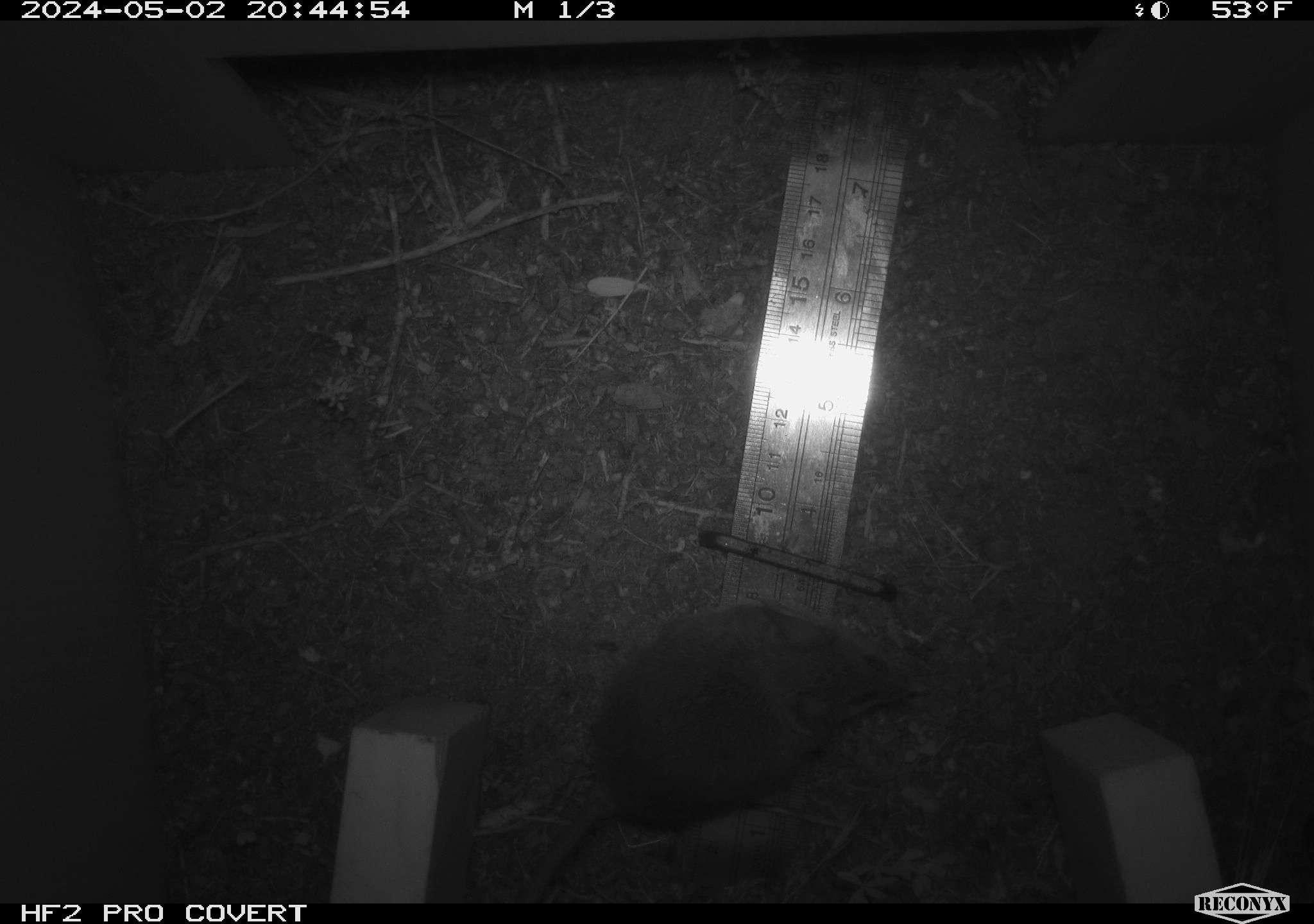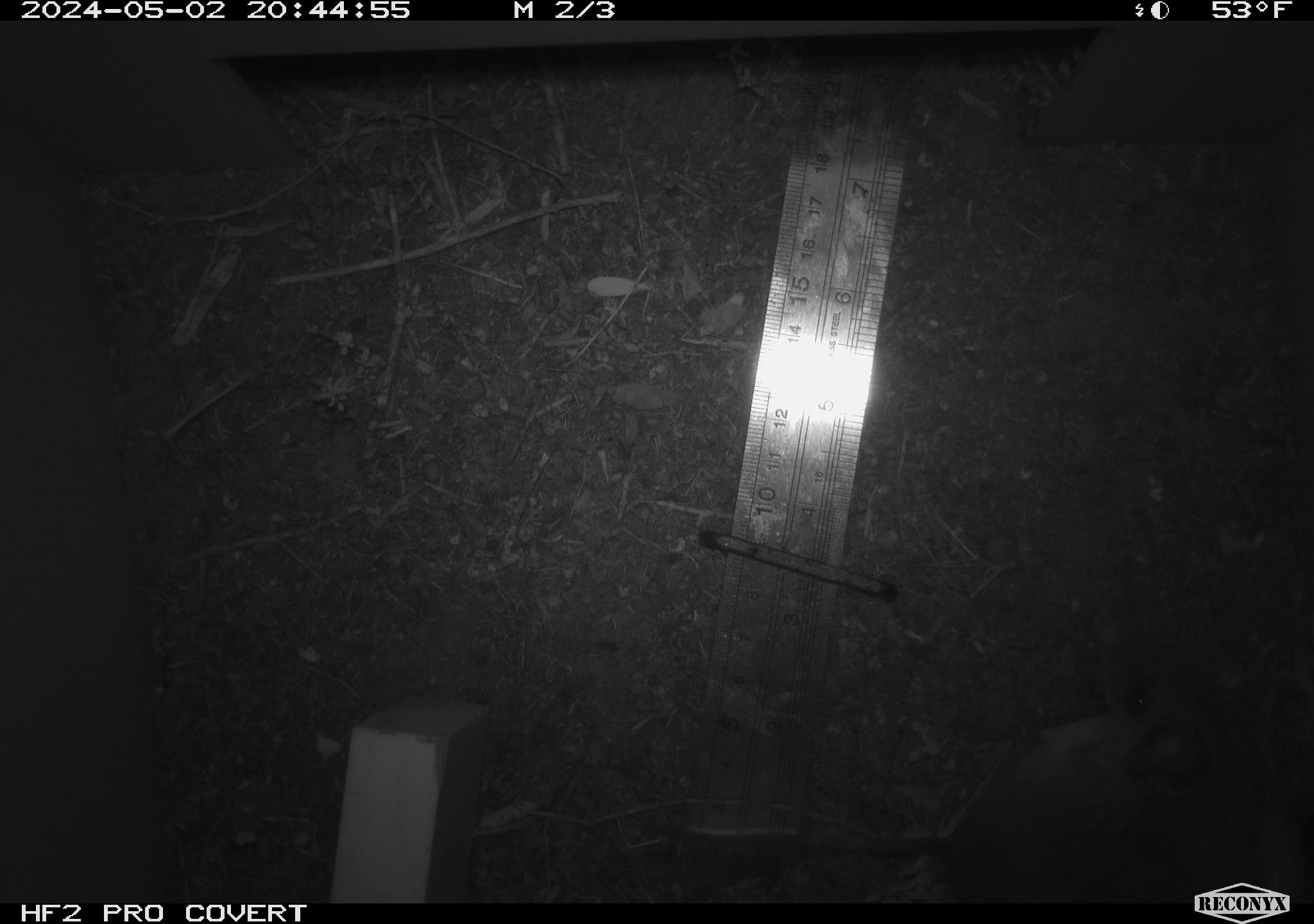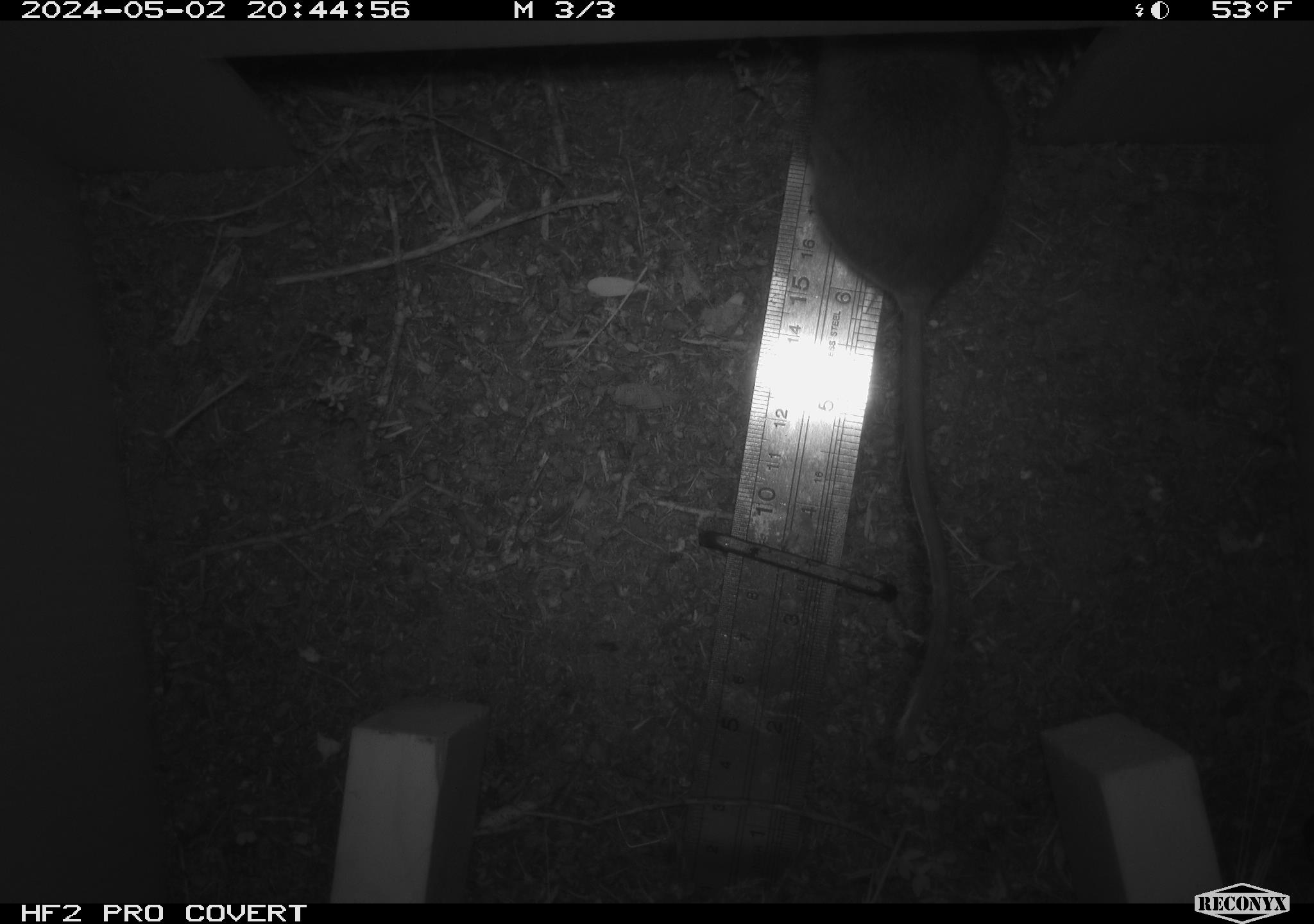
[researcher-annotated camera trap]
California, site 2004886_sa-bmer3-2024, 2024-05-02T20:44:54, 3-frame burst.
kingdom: Animalia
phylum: Chordata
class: Mammalia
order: Rodentia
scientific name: Rodentia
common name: mouse species